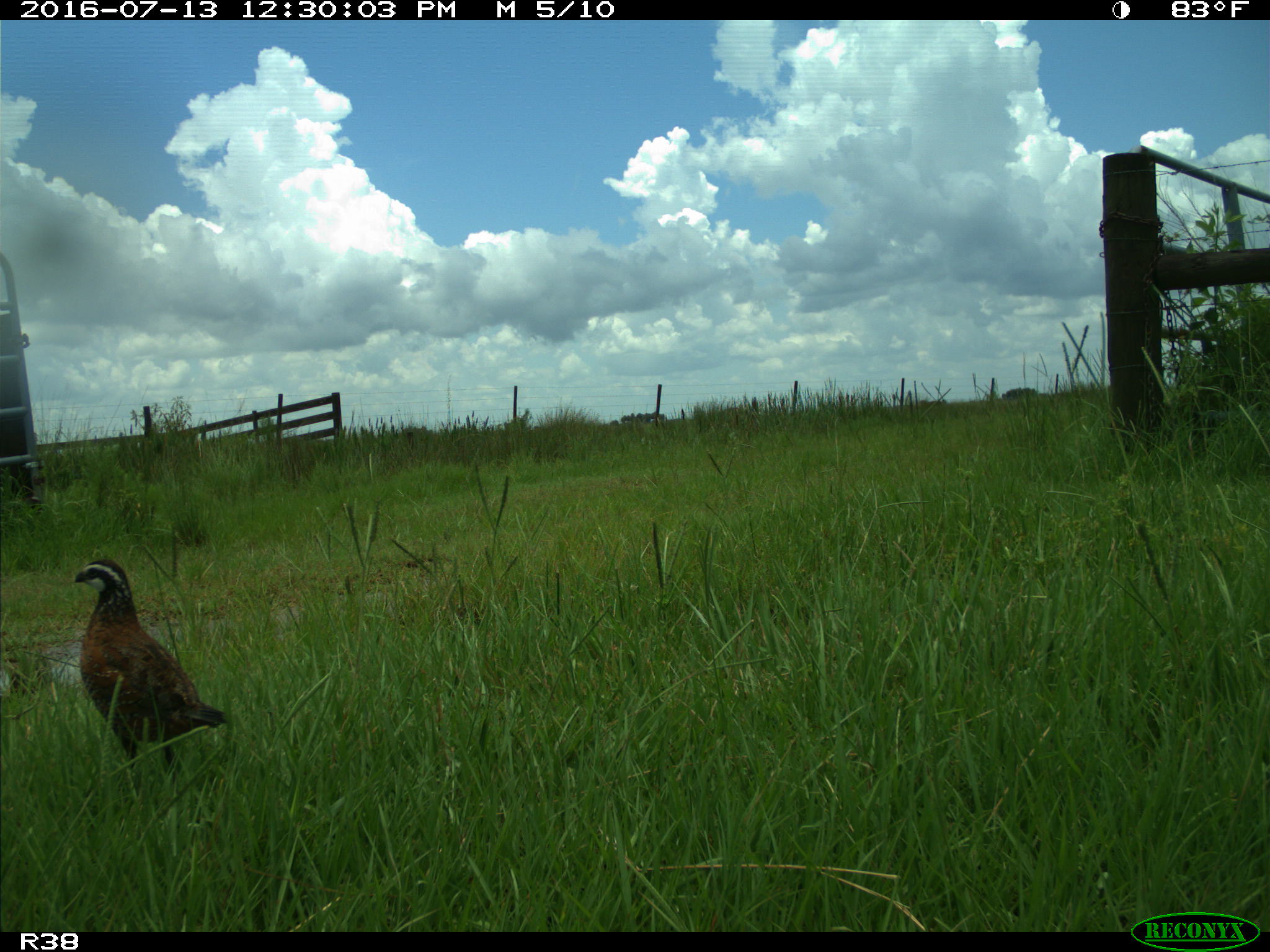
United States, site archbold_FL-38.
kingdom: Animalia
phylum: Chordata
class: Aves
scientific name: Aves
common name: birds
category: unidentified bird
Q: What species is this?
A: Unidentified bird (birds) (Aves).